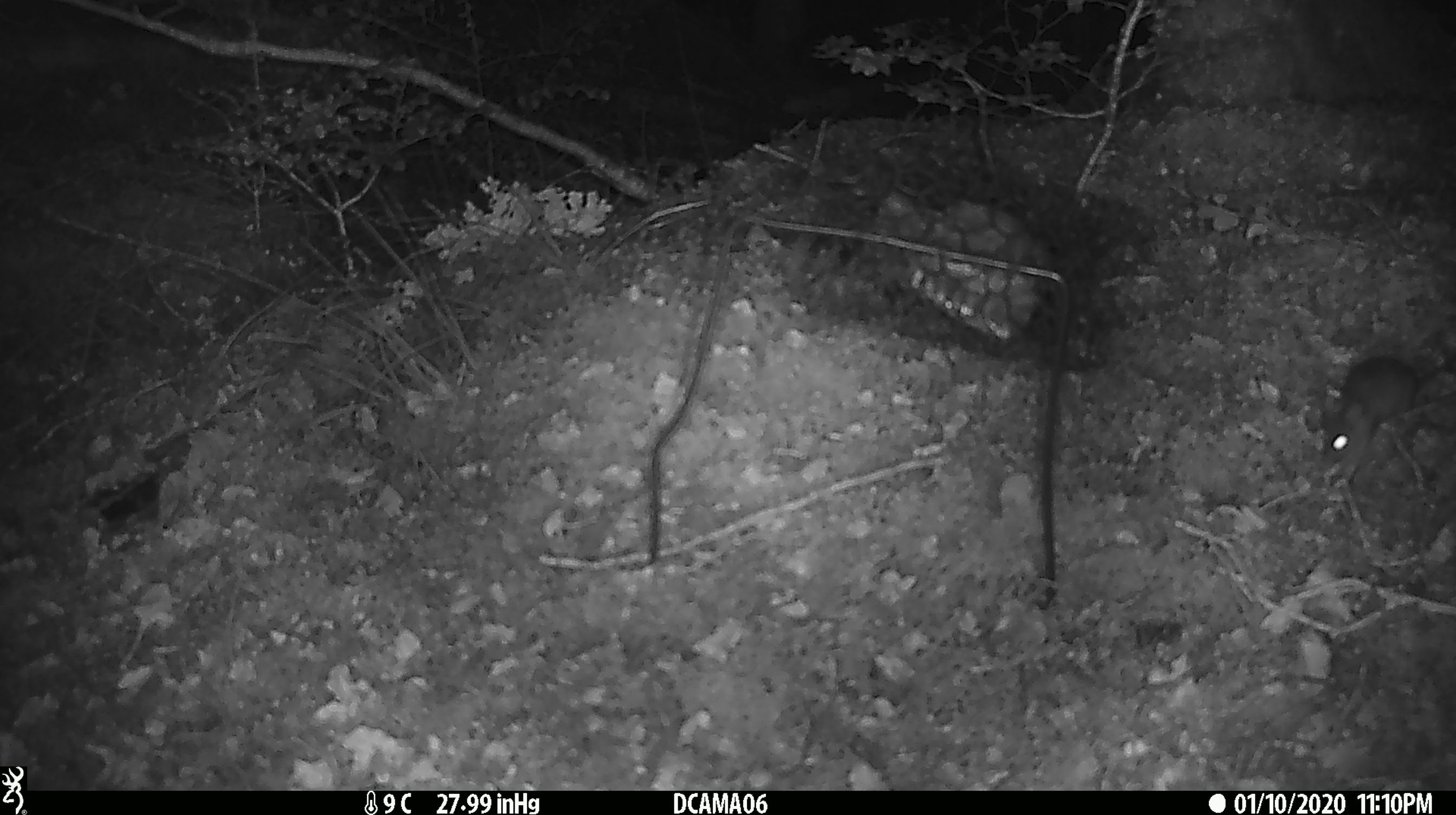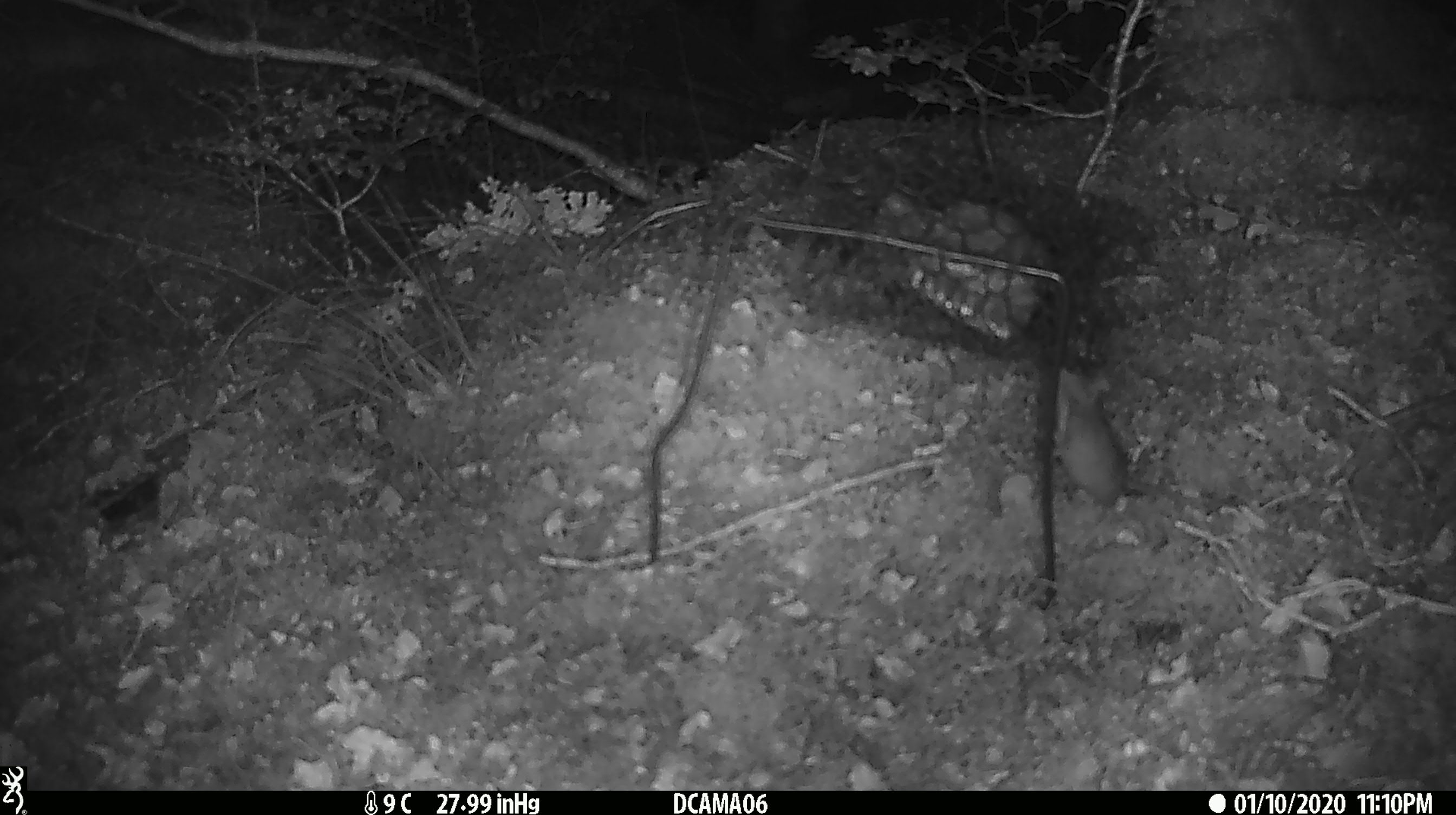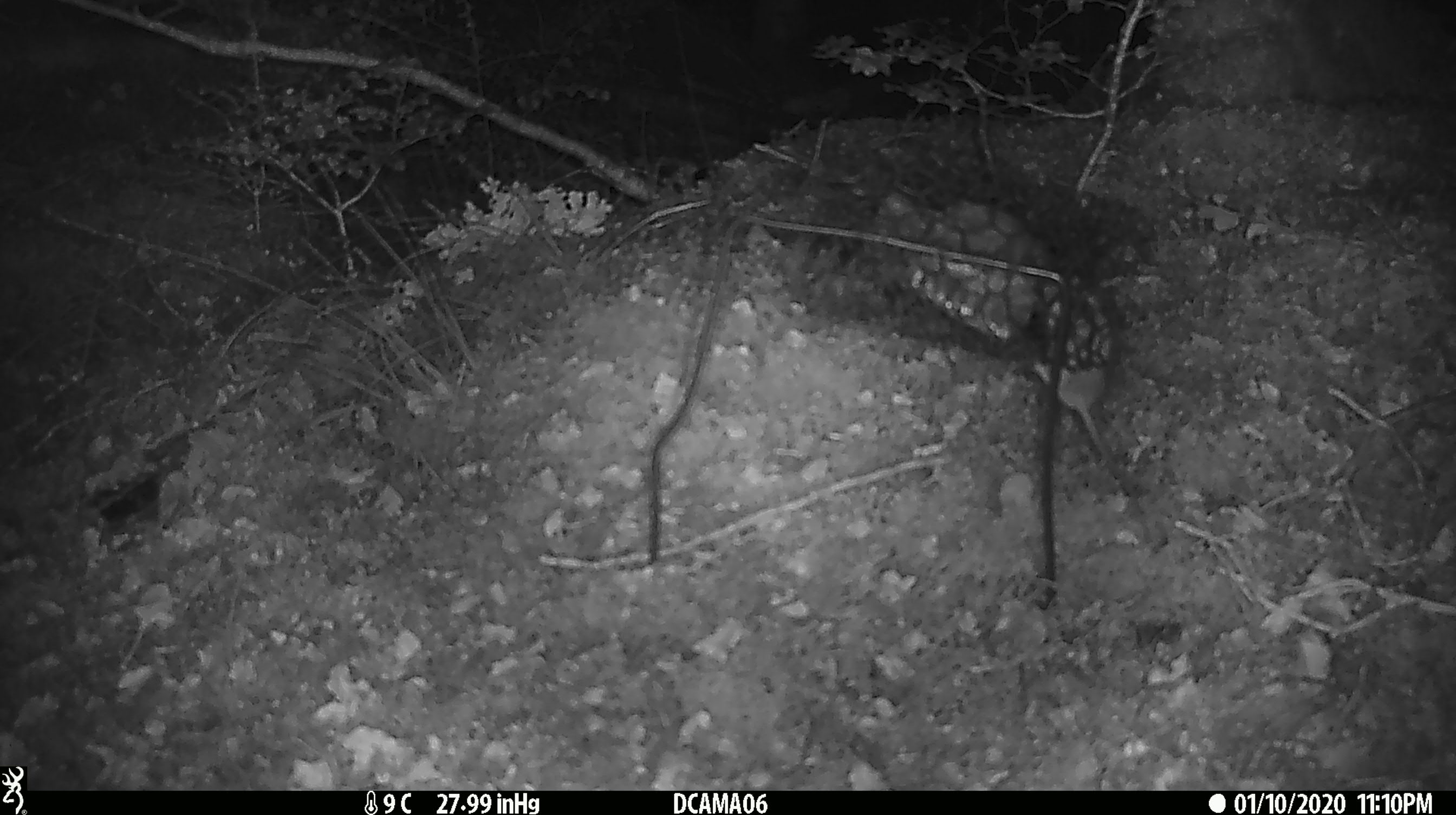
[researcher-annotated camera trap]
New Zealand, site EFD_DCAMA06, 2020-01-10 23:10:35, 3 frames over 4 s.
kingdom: Animalia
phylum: Chordata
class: Mammalia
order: Rodentia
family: Muridae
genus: Mus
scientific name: Mus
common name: mouse